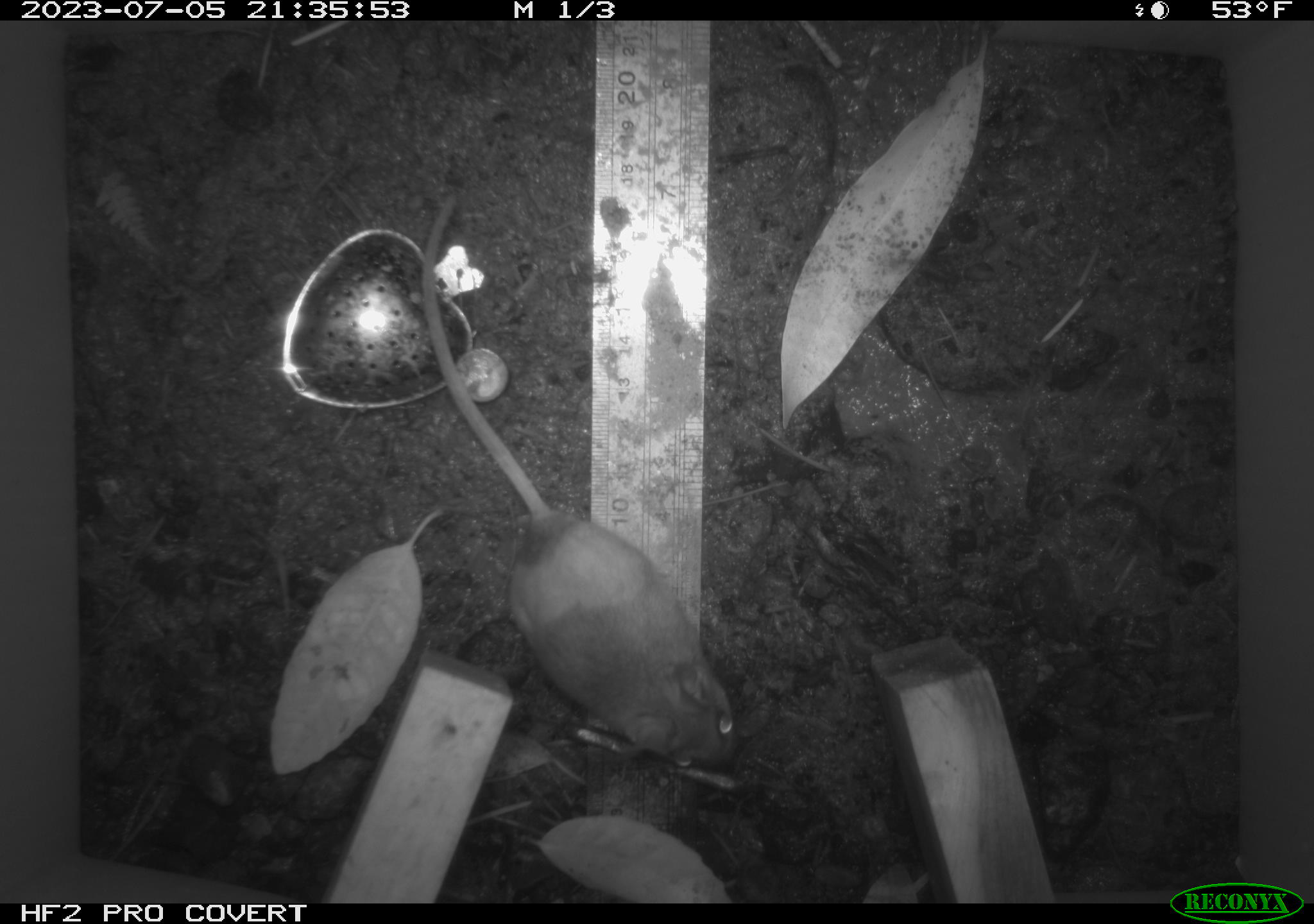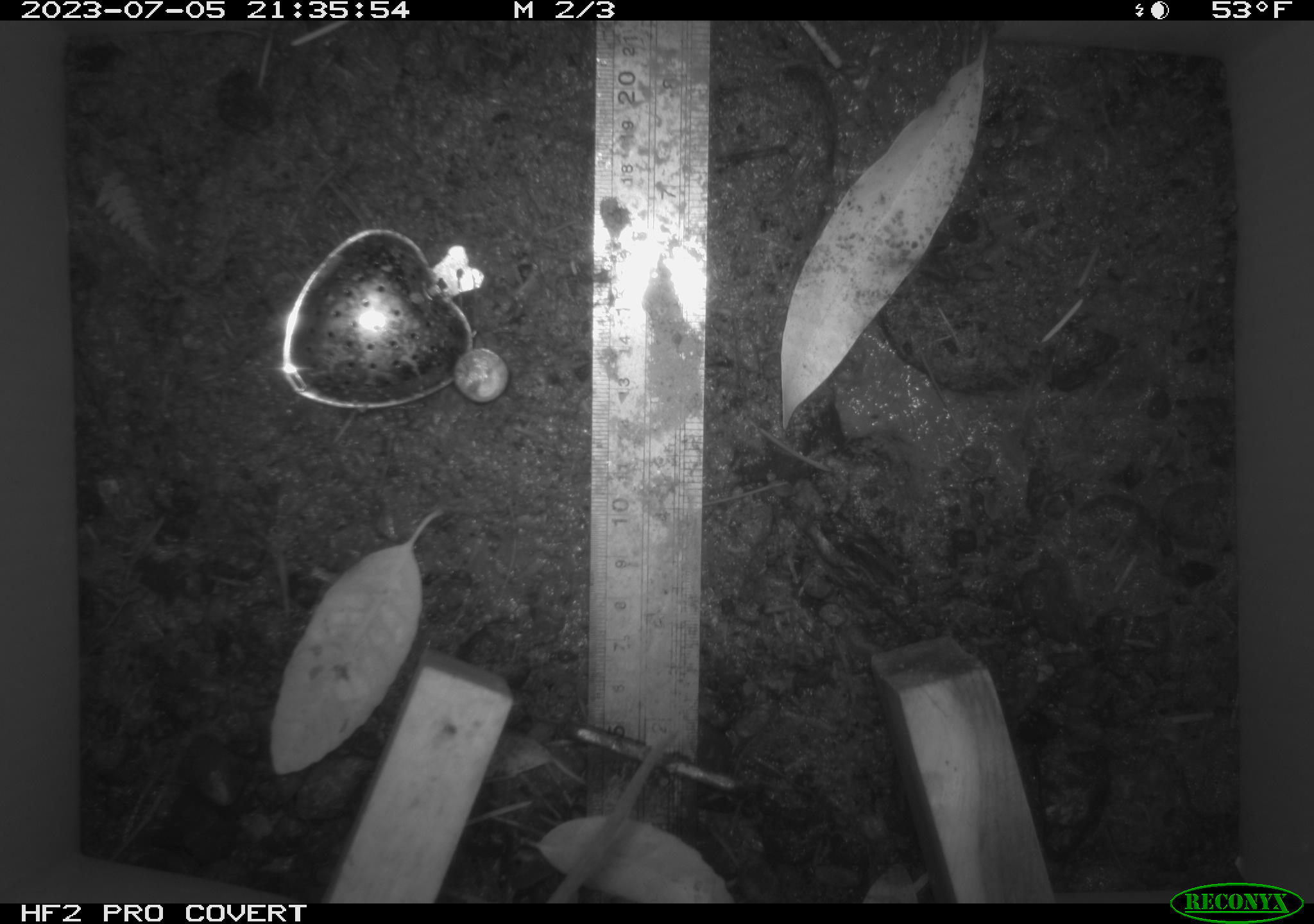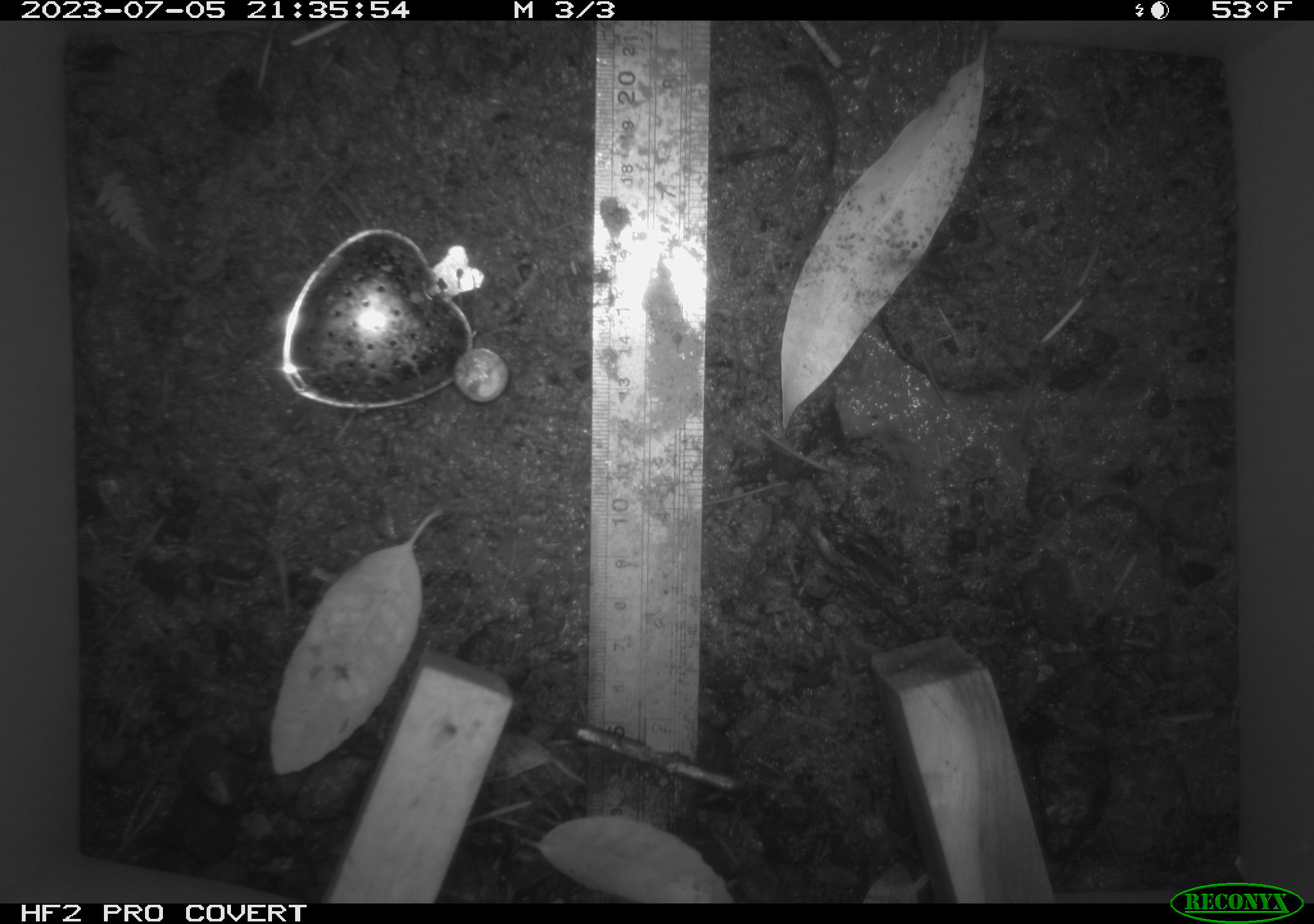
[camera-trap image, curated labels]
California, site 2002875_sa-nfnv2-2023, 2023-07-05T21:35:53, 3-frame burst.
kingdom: Animalia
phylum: Chordata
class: Mammalia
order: Rodentia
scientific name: Rodentia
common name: mouse species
Mouse species (Rodentia).